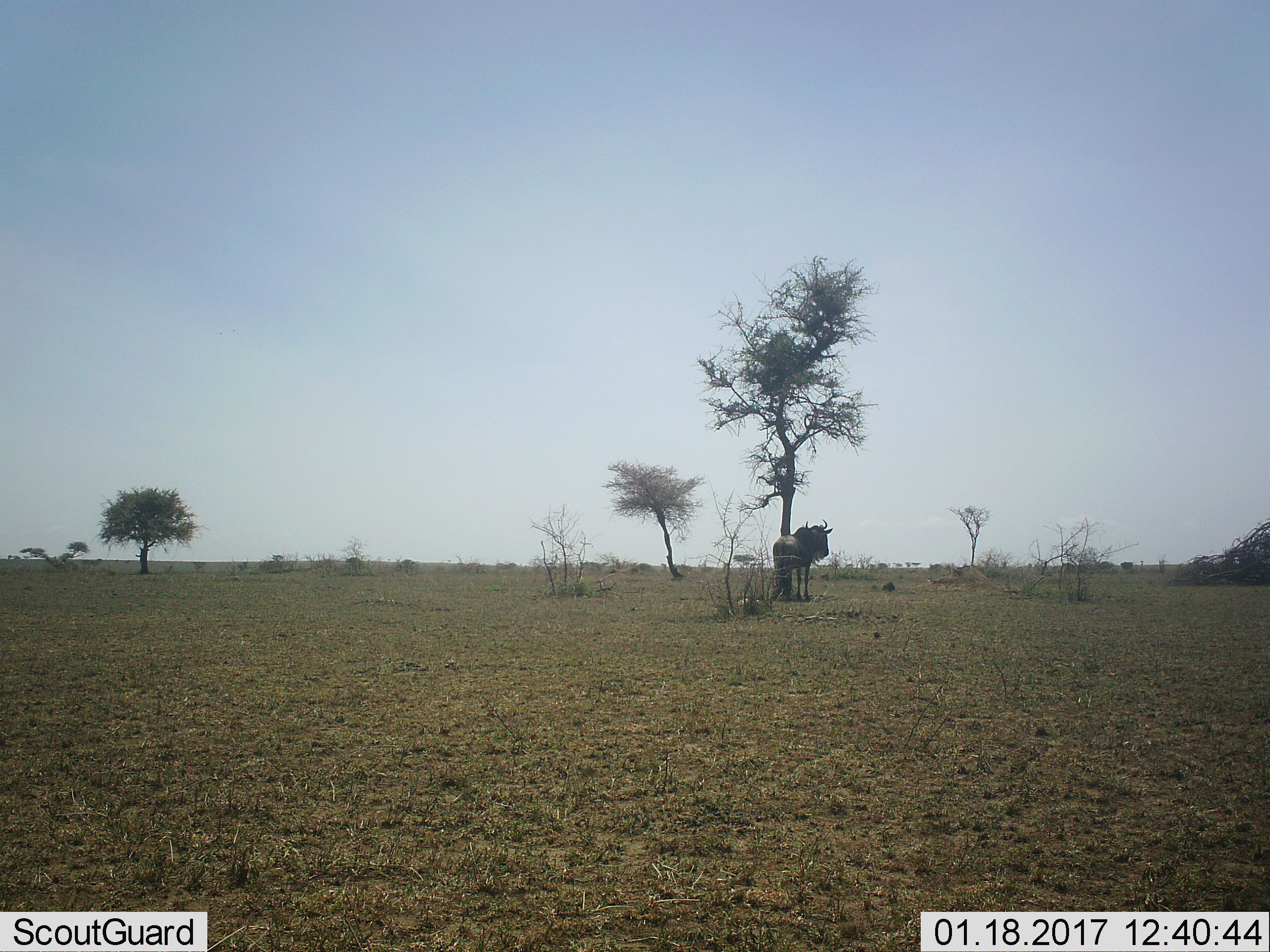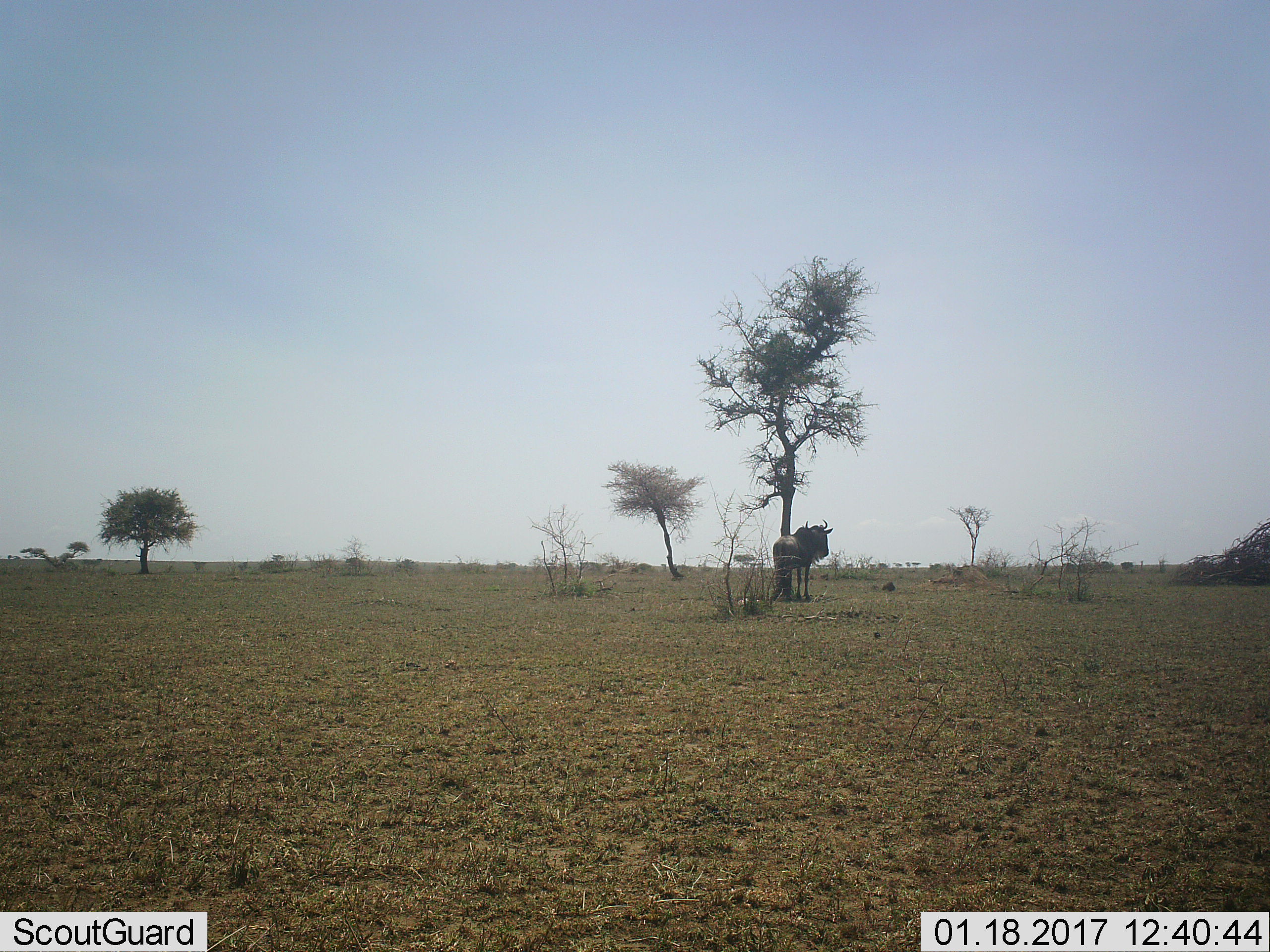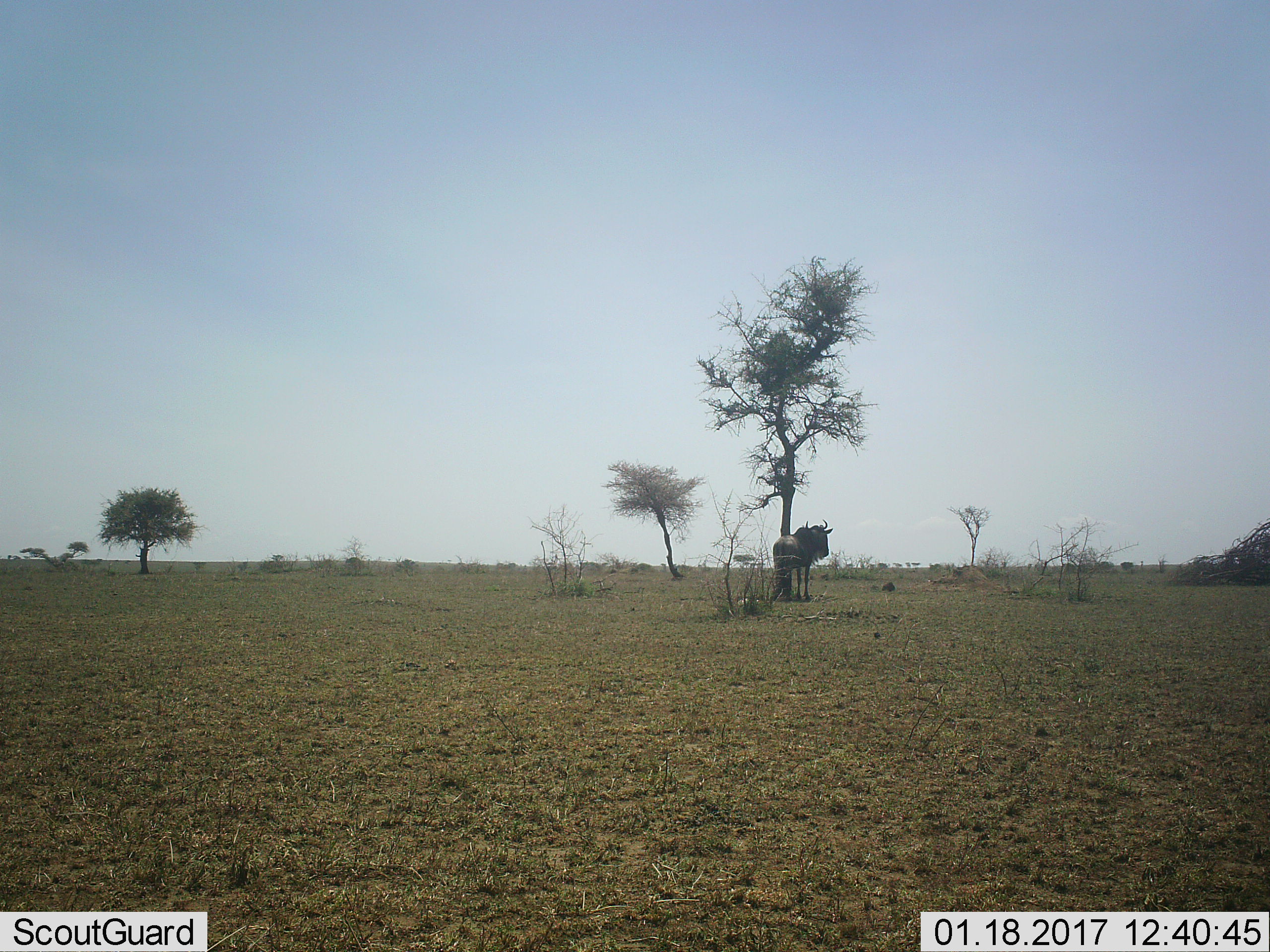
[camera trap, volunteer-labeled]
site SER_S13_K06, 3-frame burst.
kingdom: Animalia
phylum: Chordata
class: Mammalia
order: Artiodactyla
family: Bovidae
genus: Connochaetes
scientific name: Connochaetes taurinus taurinus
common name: blue wildebeest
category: wildebeestblue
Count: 1.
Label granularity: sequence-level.